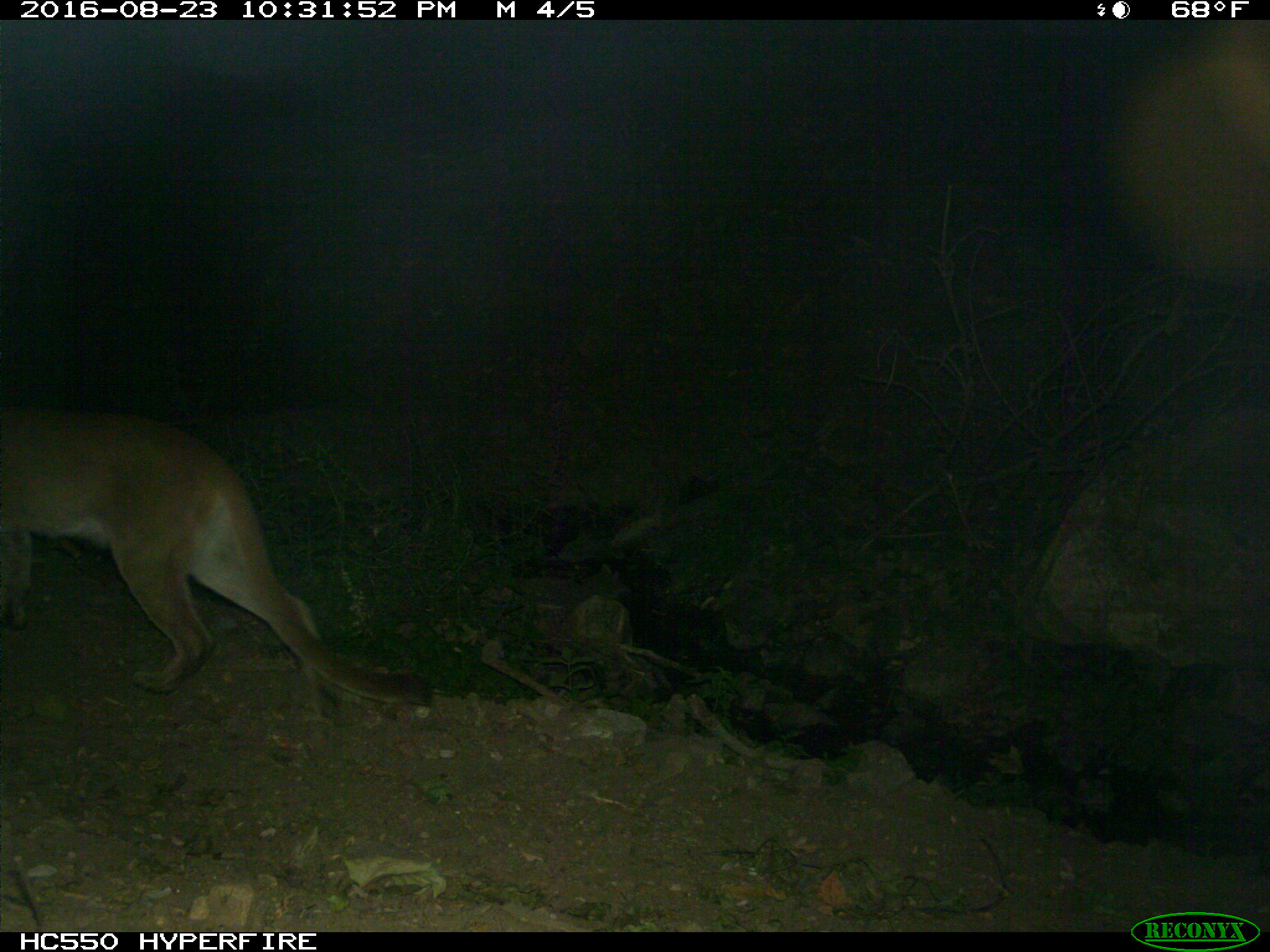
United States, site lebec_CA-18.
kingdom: Animalia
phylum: Chordata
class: Mammalia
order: Carnivora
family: Felidae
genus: Puma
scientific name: Puma concolor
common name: mountain lion